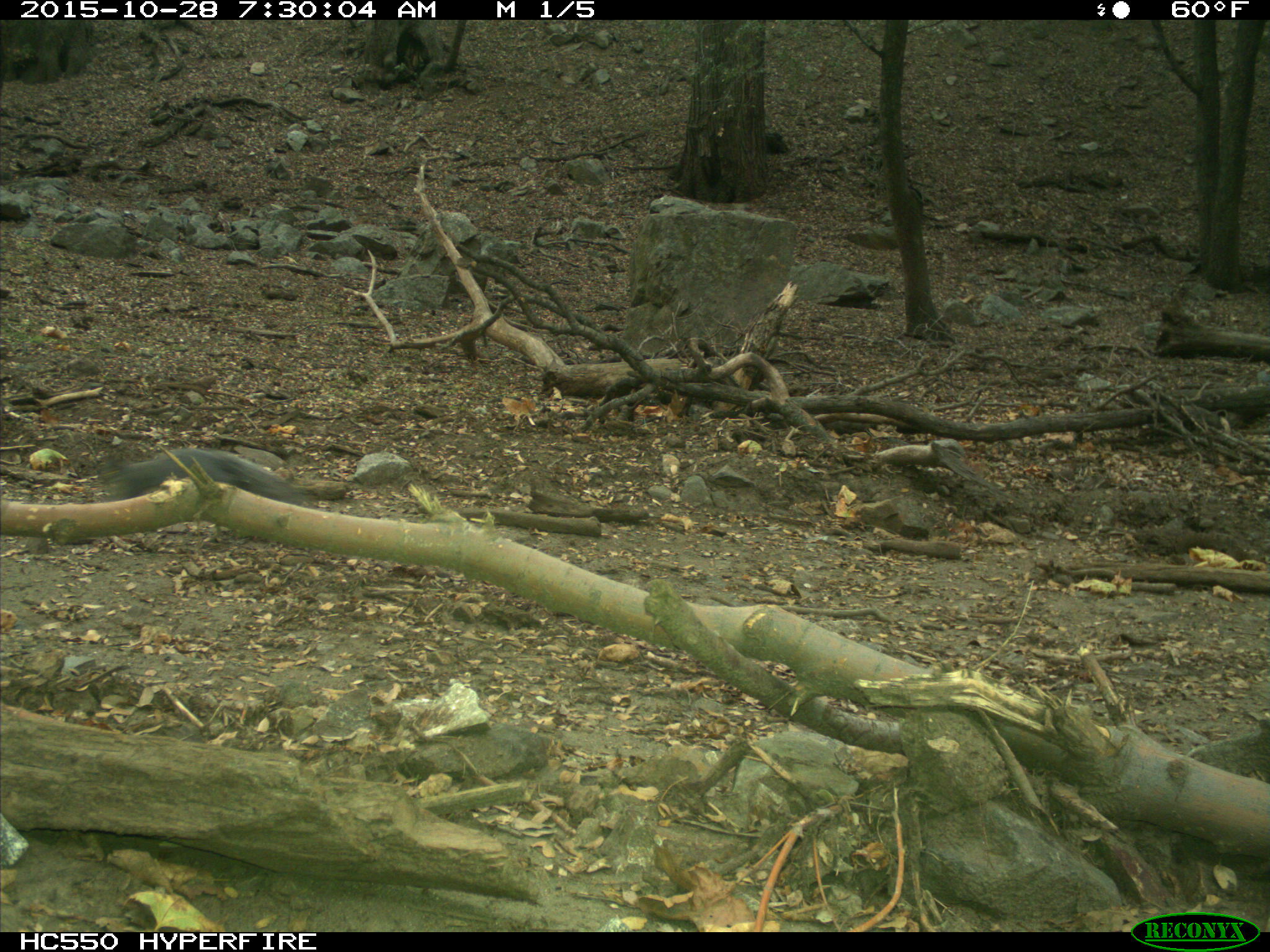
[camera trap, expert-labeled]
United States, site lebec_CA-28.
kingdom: Animalia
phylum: Chordata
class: Mammalia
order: Rodentia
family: Sciuridae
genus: Sciurus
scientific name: Sciurus carolinensis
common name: eastern gray squirrel